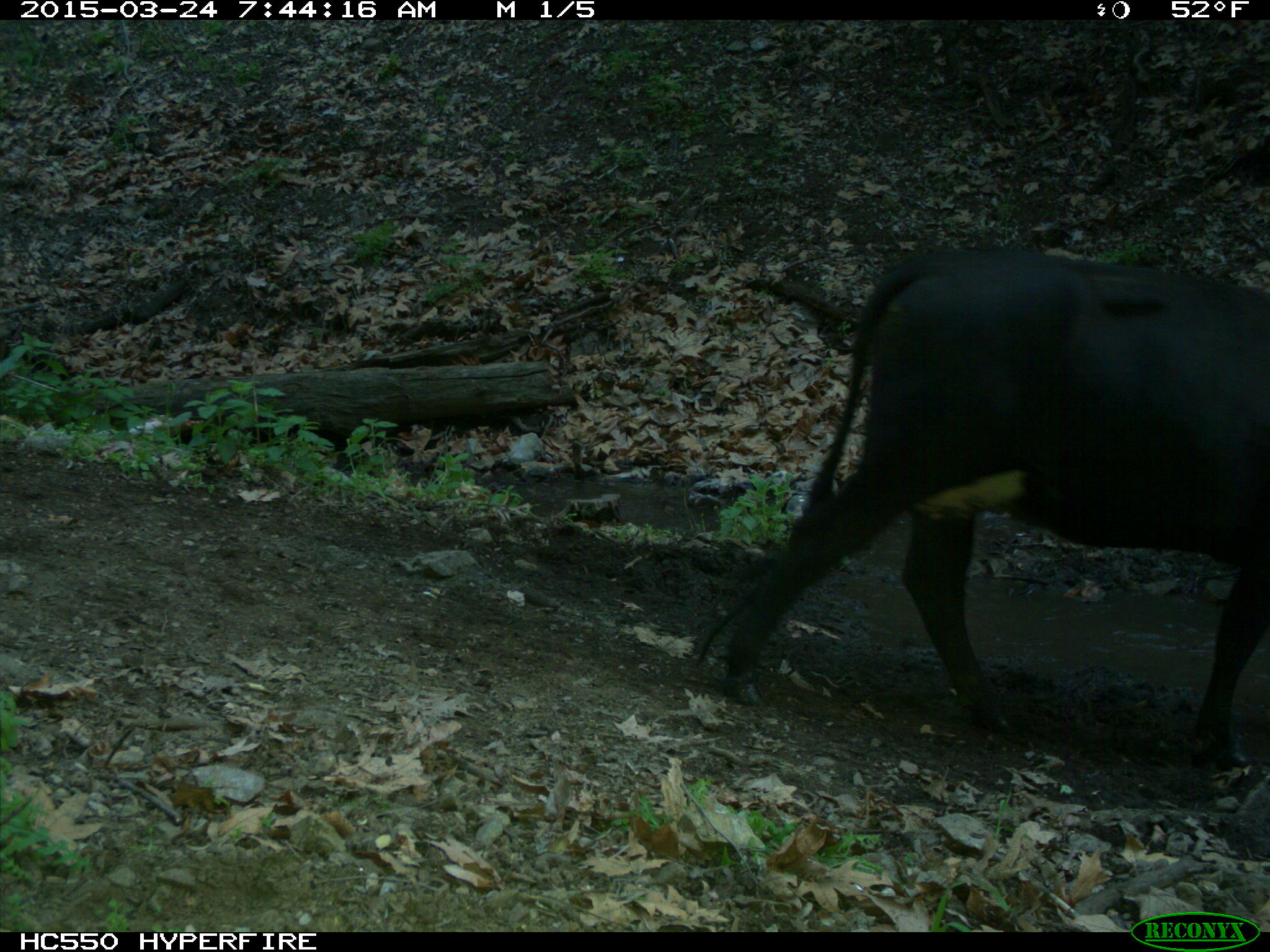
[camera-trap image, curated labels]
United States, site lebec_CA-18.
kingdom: Animalia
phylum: Chordata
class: Mammalia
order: Artiodactyla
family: Bovidae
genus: Bos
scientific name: Bos taurus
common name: domestic cow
Bos taurus (domestic cow).